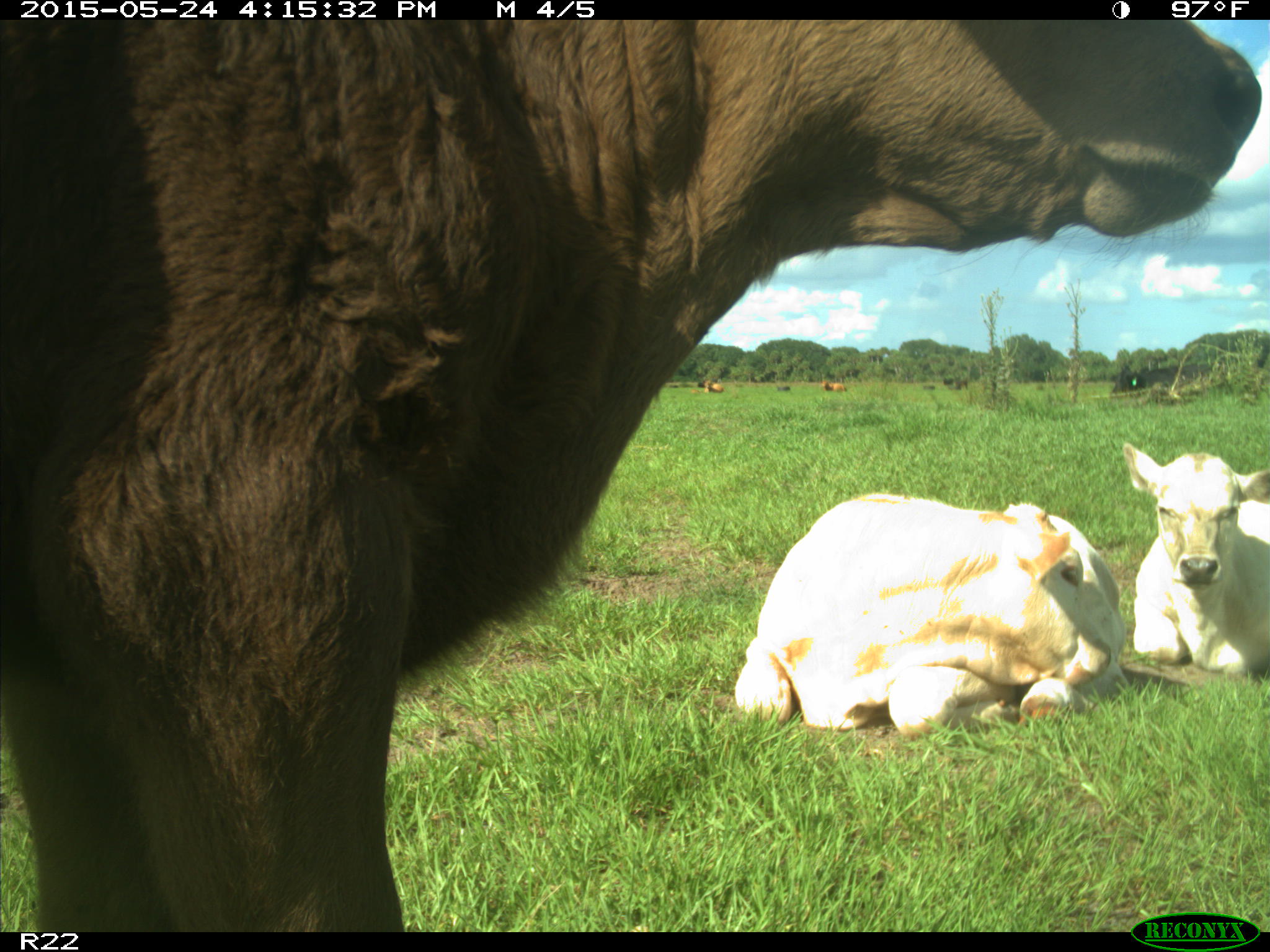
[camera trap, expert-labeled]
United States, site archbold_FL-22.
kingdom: Animalia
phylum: Chordata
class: Mammalia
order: Artiodactyla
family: Bovidae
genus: Bos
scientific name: Bos taurus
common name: domestic cow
Bos taurus (domestic cow).